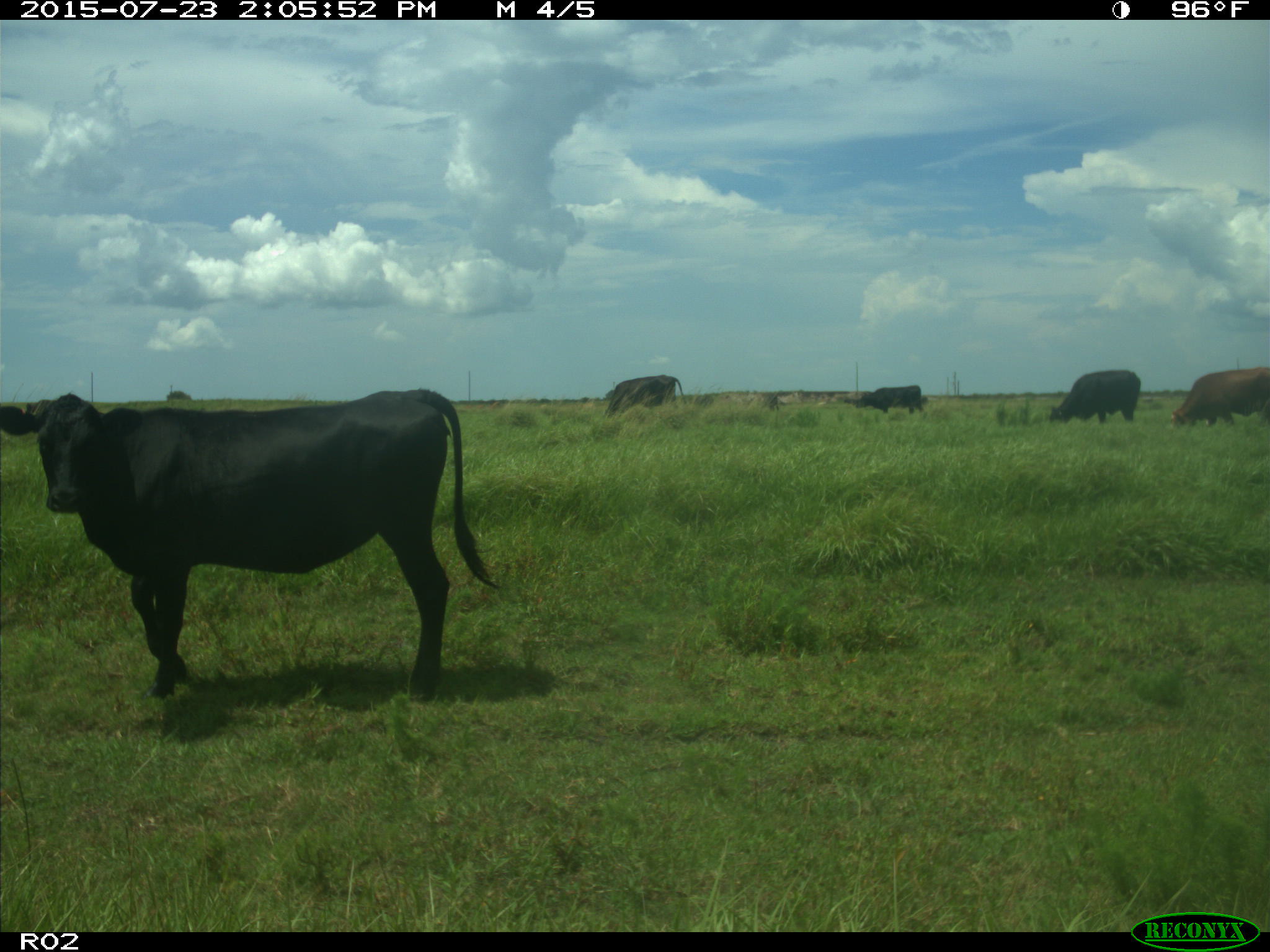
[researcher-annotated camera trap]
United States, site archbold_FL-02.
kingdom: Animalia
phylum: Chordata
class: Mammalia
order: Artiodactyla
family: Bovidae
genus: Bos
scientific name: Bos taurus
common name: domestic cow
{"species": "Bos taurus (domestic cow)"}